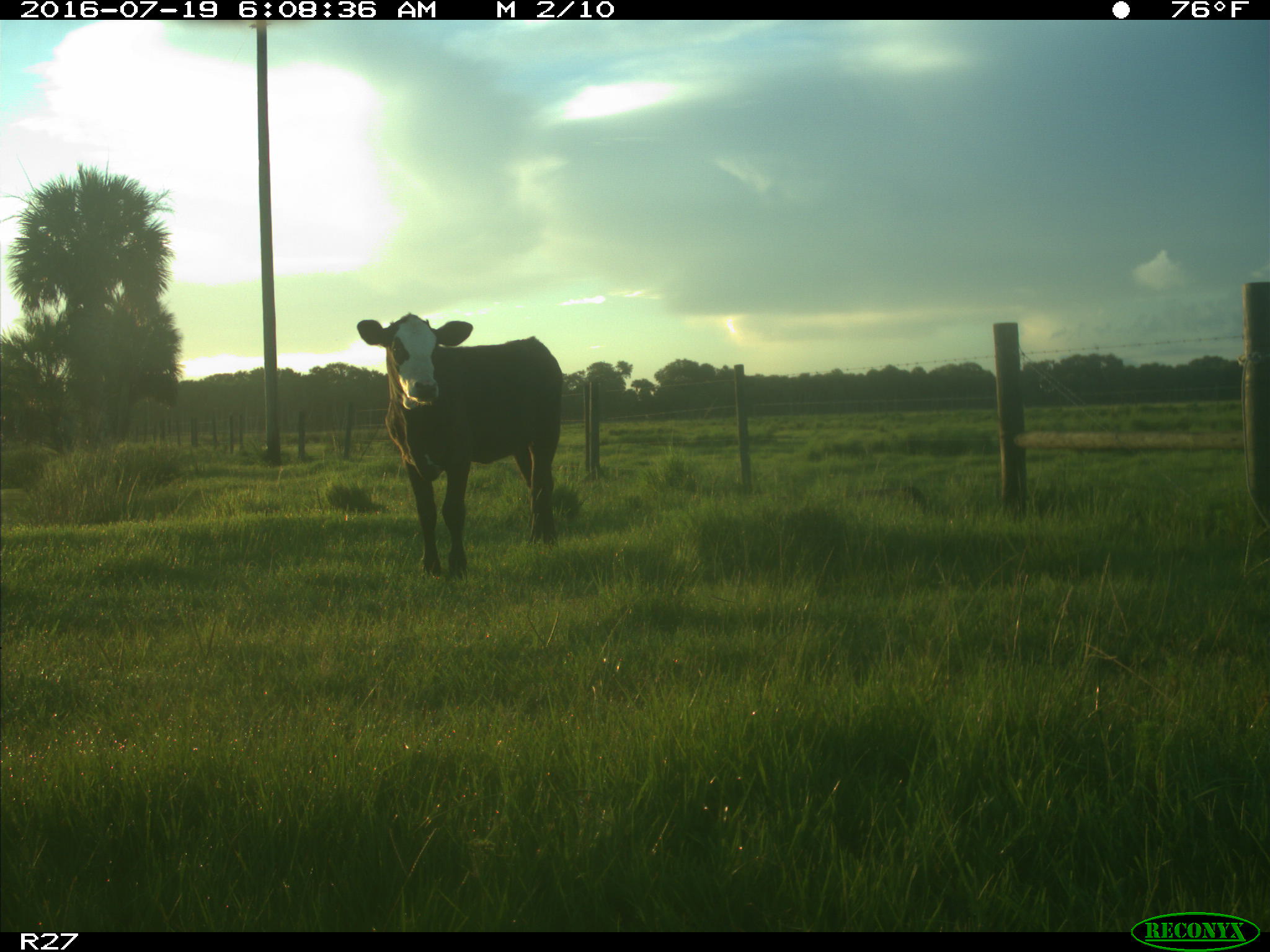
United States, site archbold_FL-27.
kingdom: Animalia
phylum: Chordata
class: Mammalia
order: Artiodactyla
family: Bovidae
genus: Bos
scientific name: Bos taurus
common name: domestic cow